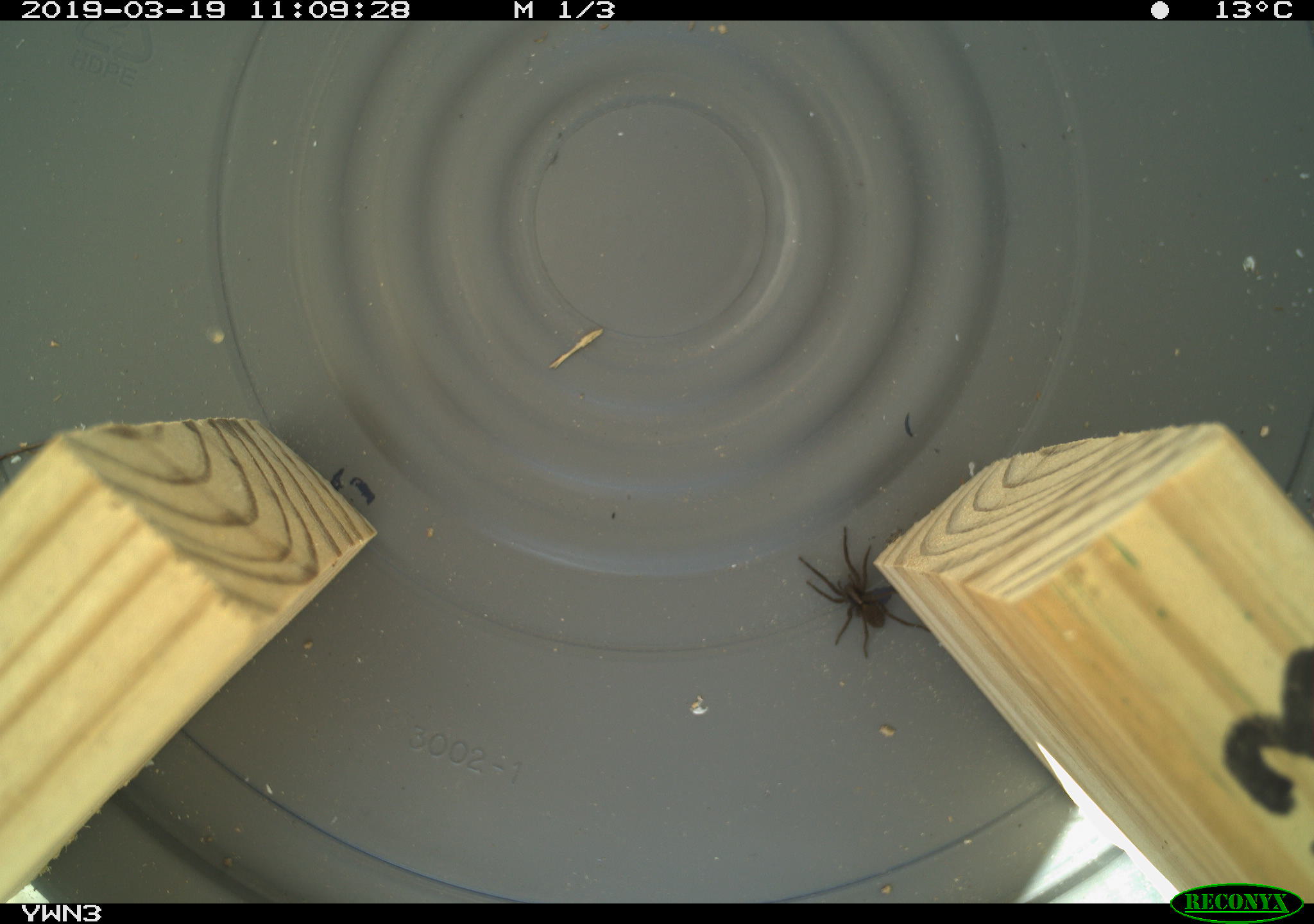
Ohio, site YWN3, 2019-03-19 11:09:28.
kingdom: Animalia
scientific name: Animalia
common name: animal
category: invertebrate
Invertebrate (animal) (Animalia).